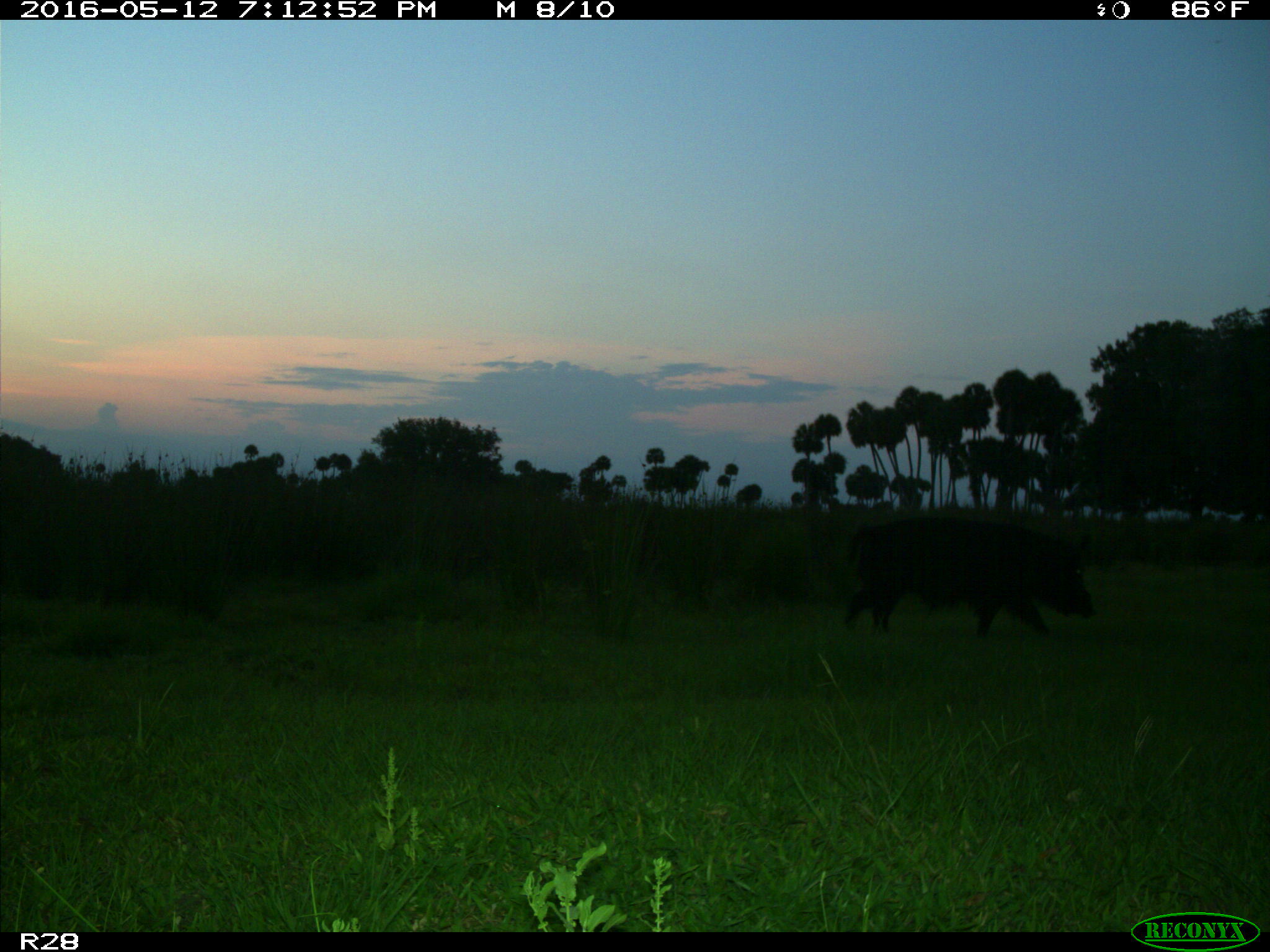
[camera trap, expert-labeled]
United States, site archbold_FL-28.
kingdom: Animalia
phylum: Chordata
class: Mammalia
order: Artiodactyla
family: Suidae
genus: Sus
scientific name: Sus scrofa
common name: wild boar